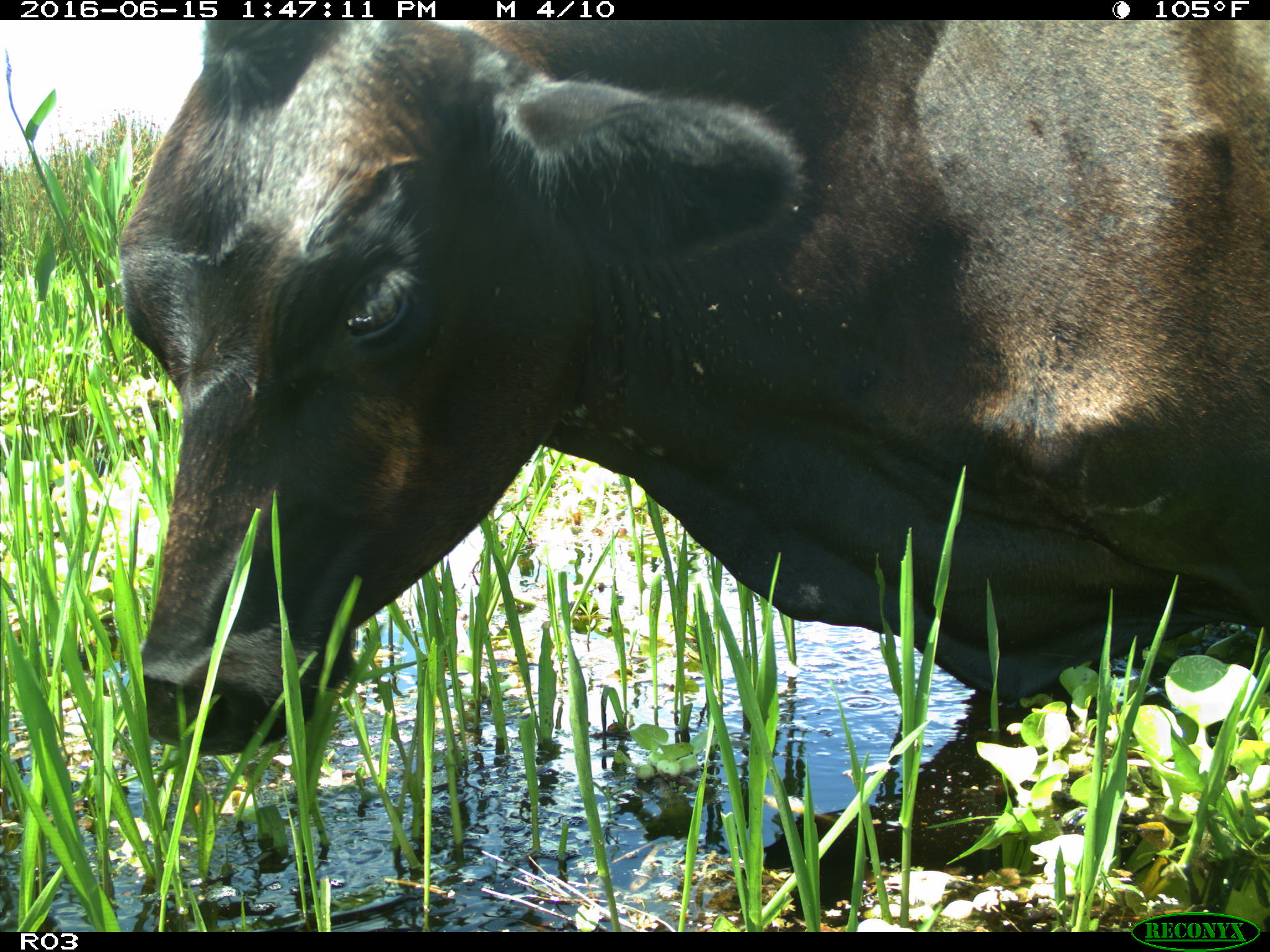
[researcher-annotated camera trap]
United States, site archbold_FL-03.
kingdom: Animalia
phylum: Chordata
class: Mammalia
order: Artiodactyla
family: Bovidae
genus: Bos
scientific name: Bos taurus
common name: domestic cow